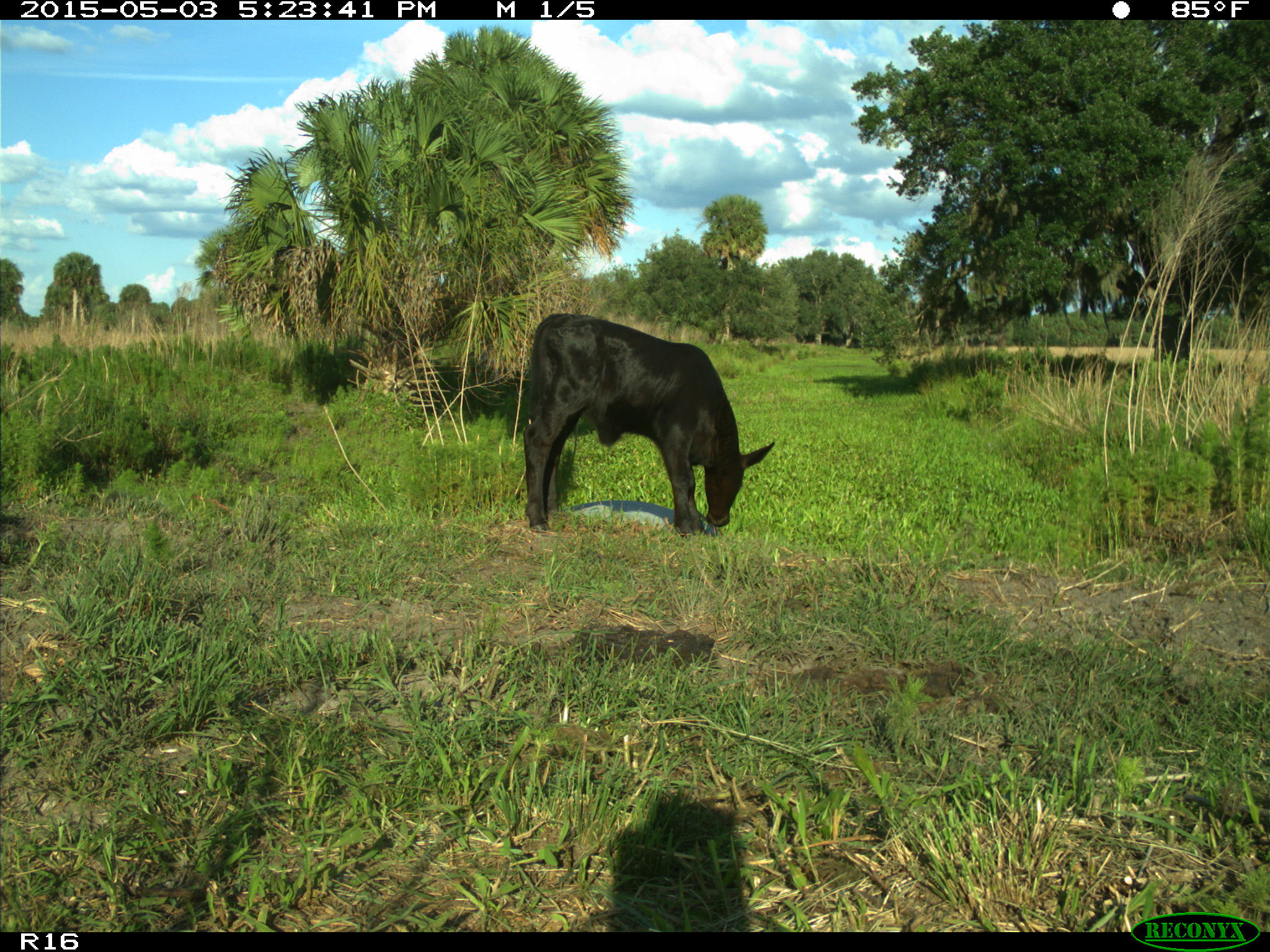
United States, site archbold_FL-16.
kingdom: Animalia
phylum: Chordata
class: Mammalia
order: Artiodactyla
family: Bovidae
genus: Bos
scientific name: Bos taurus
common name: domestic cow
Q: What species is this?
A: Bos taurus (domestic cow).